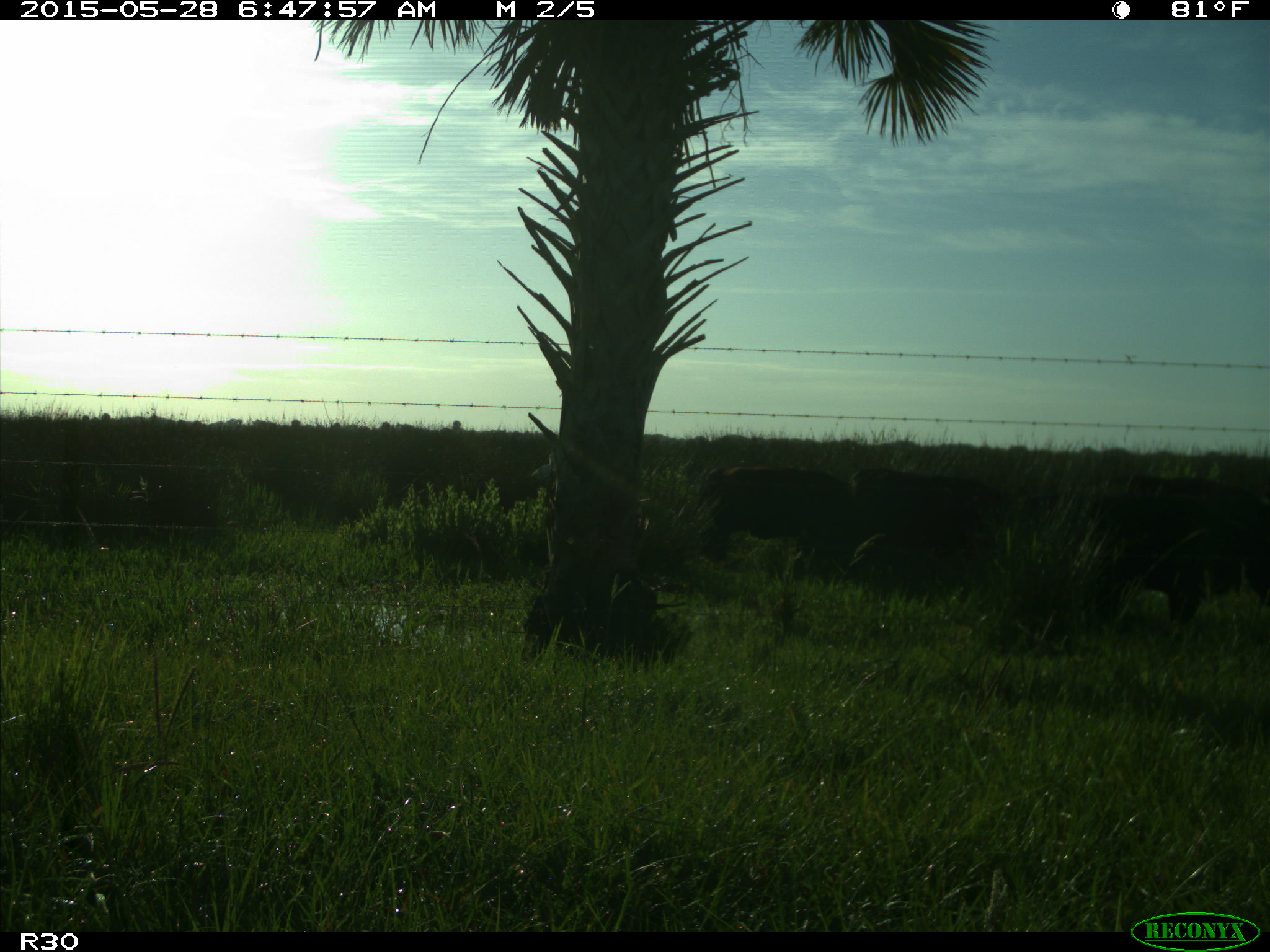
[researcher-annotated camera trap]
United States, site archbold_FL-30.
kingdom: Animalia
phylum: Chordata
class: Mammalia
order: Artiodactyla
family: Bovidae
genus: Bos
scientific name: Bos taurus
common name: domestic cow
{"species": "Bos taurus (domestic cow)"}